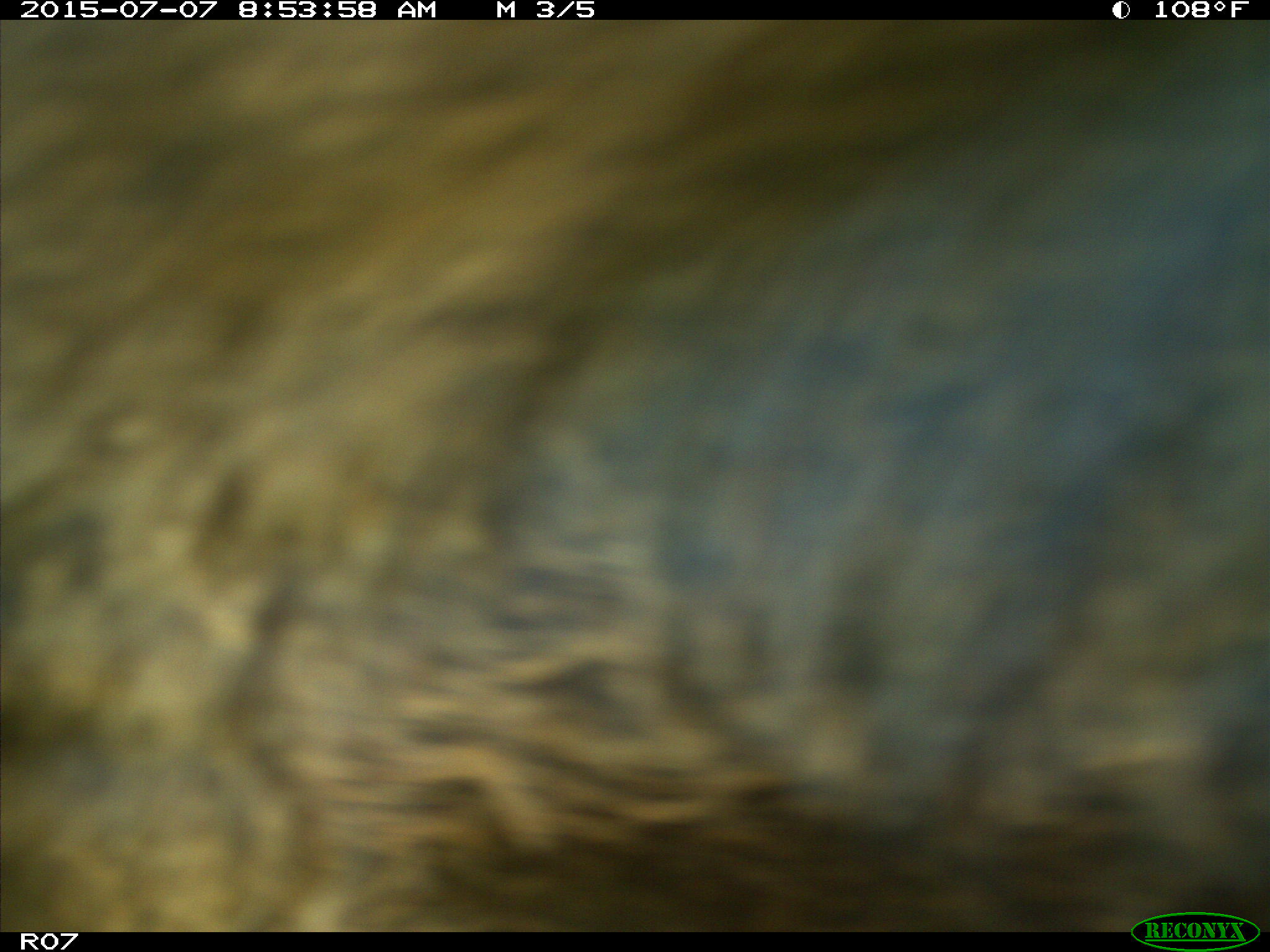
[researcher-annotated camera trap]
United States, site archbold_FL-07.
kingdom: Animalia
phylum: Chordata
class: Mammalia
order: Artiodactyla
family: Bovidae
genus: Bos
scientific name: Bos taurus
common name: domestic cow